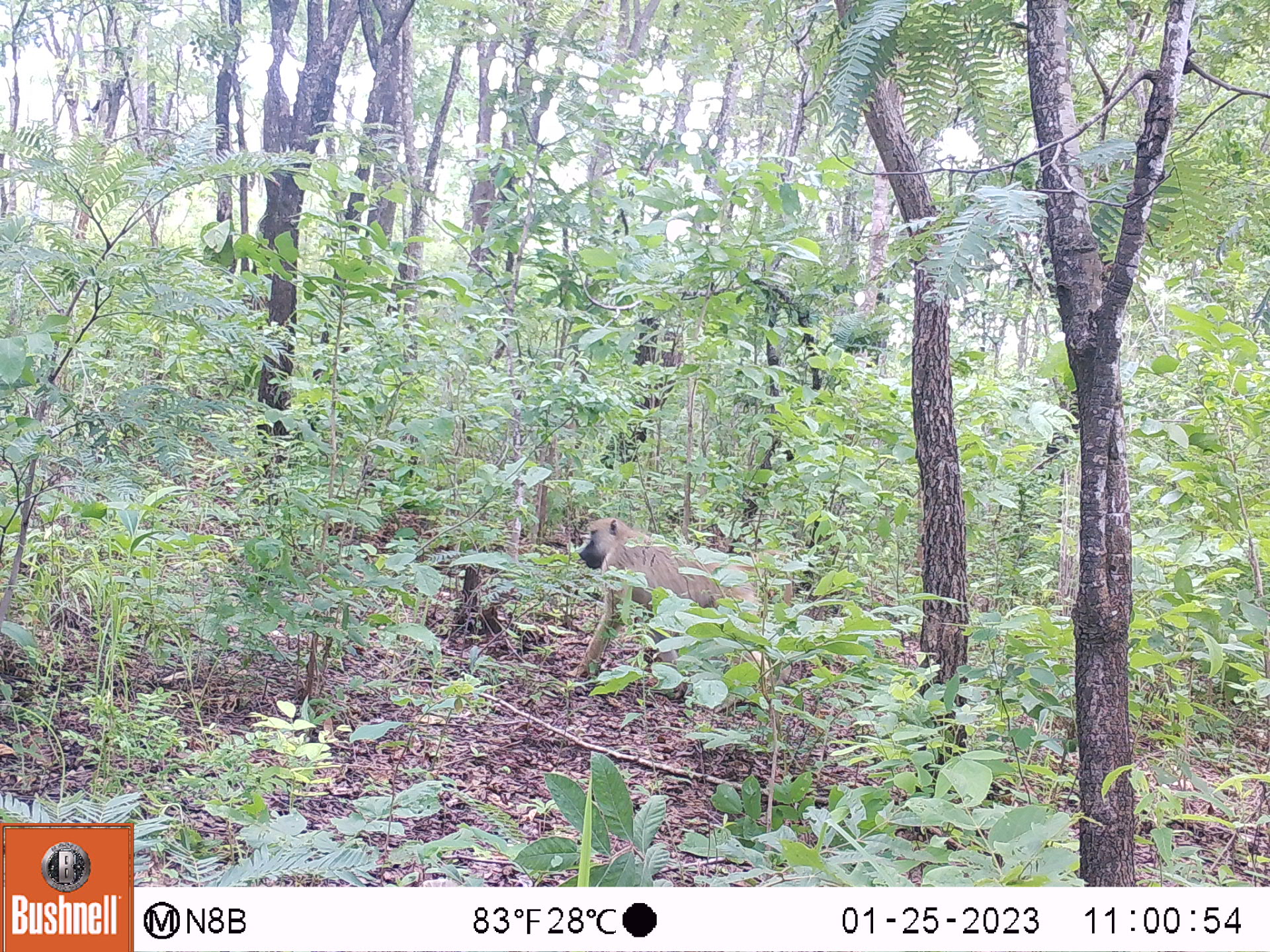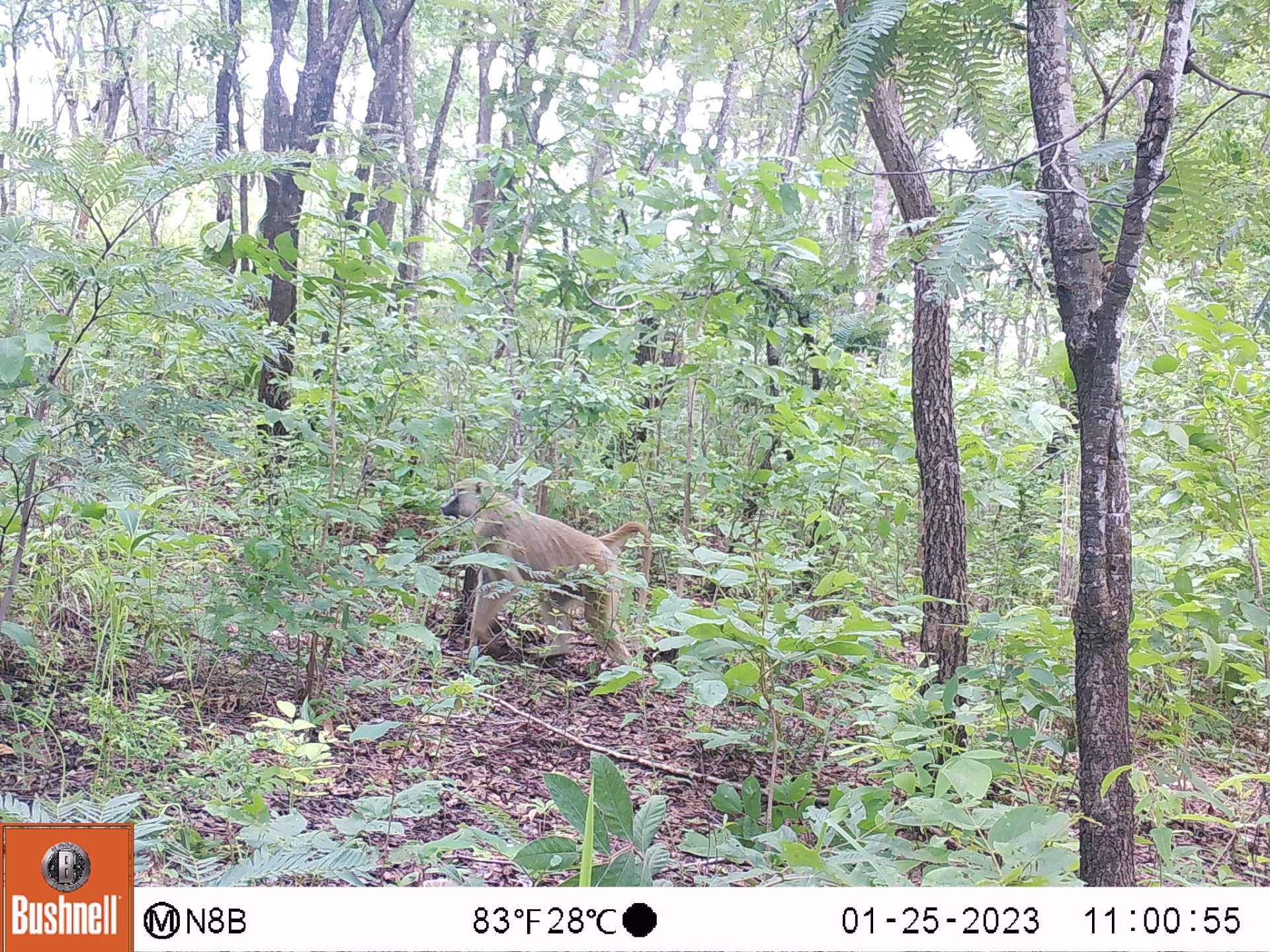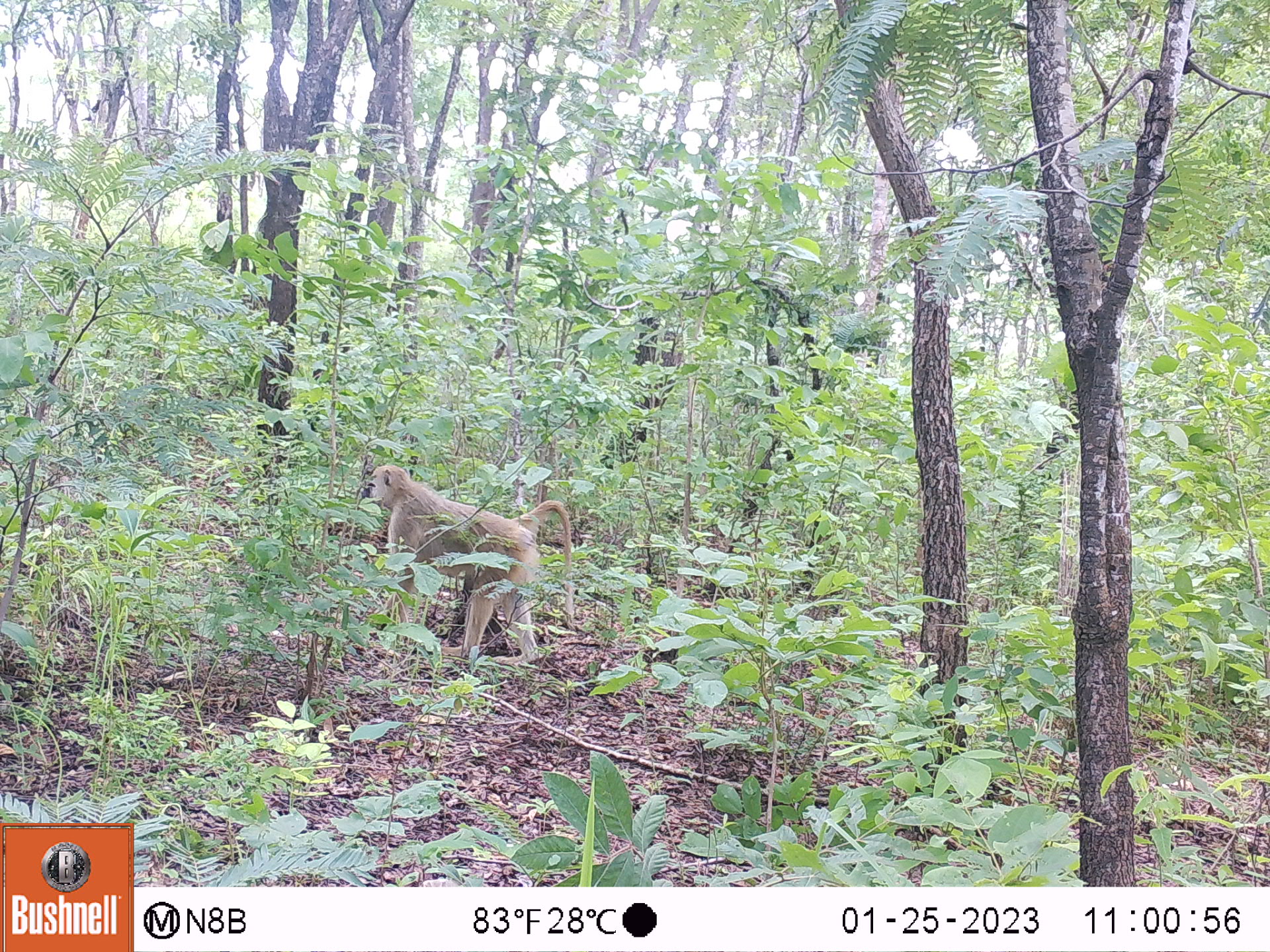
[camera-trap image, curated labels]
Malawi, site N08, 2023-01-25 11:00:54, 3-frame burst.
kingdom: Animalia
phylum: Chordata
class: Mammalia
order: Primates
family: Cercopithecidae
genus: Papio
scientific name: Papio cynocephalus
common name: yellow baboon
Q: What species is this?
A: Yellow baboon (Papio cynocephalus).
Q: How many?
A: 1.